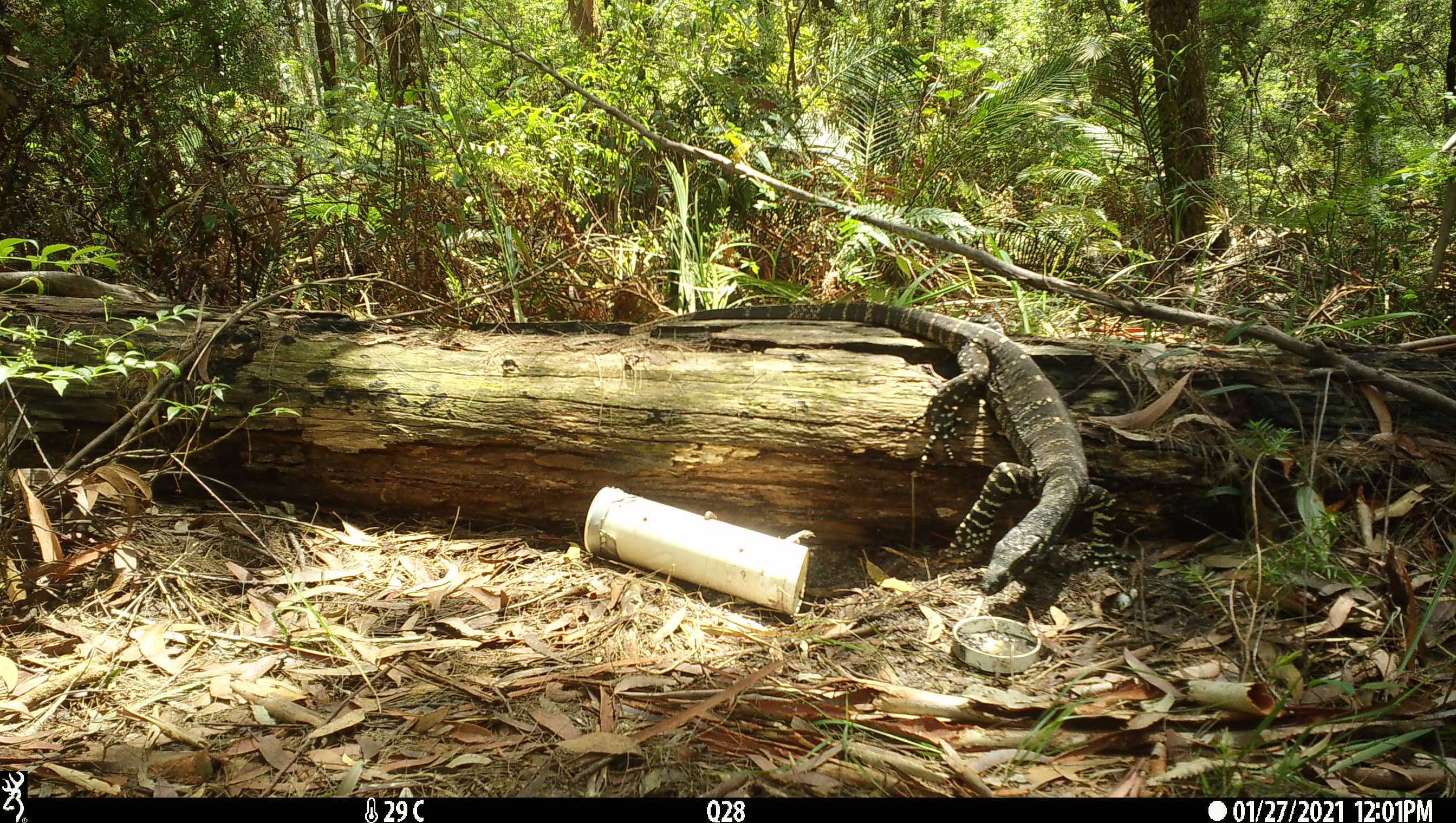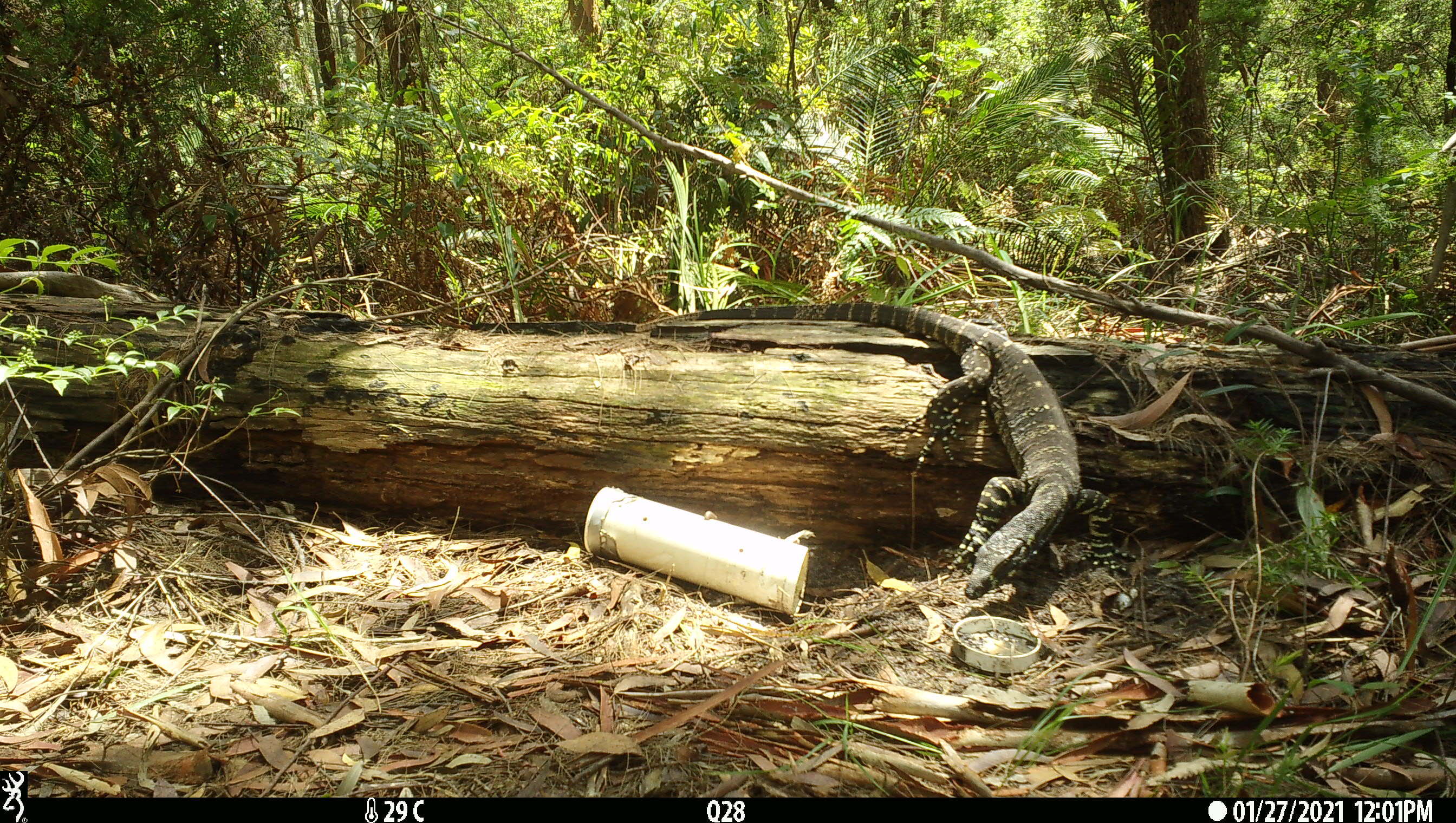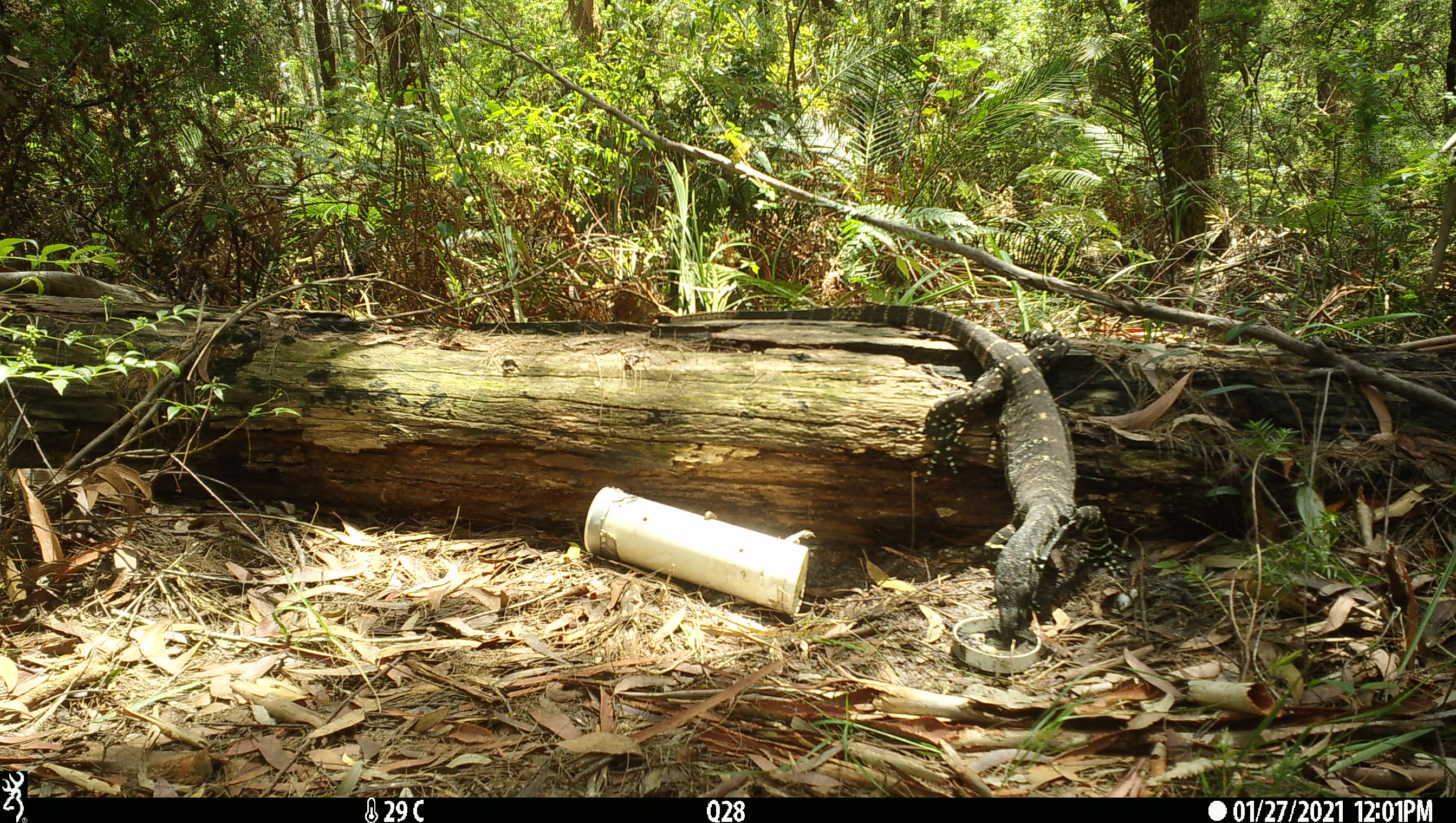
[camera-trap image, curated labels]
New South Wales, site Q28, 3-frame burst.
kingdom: Animalia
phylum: Chordata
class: Reptilia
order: Squamata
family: Varanidae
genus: Varanus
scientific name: Varanus varius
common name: lace monitor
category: goanna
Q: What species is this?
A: Goanna (lace monitor) (Varanus varius).